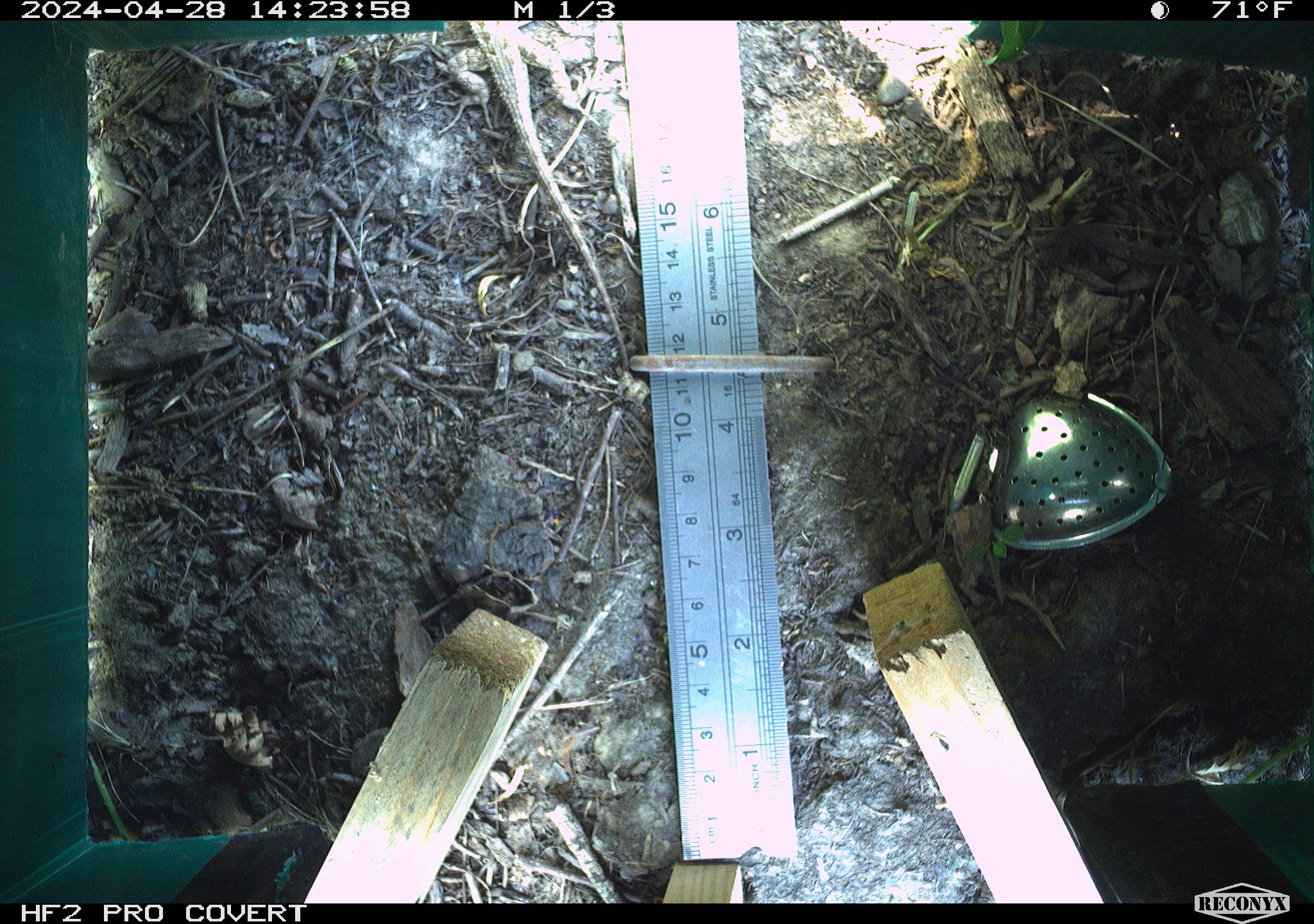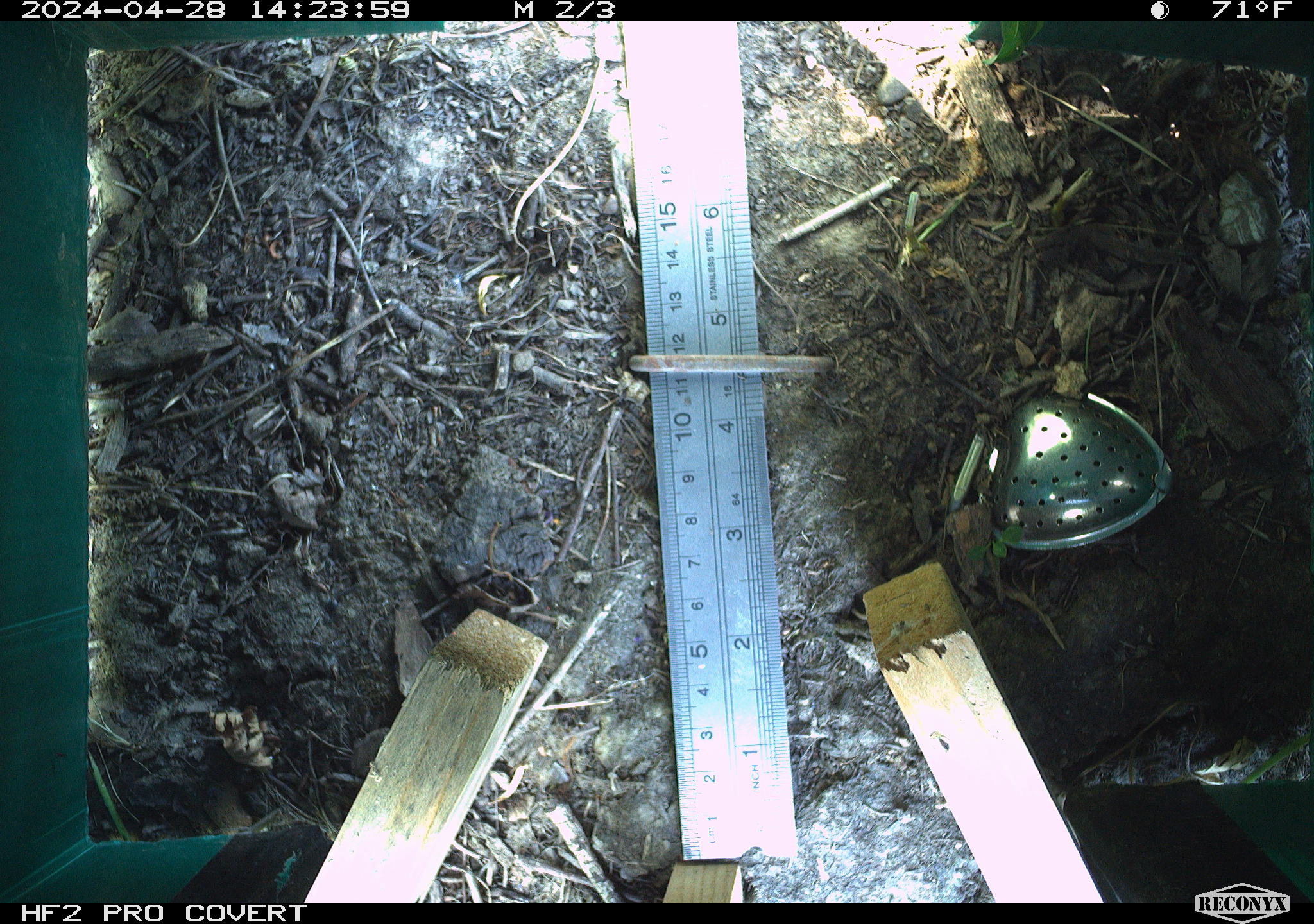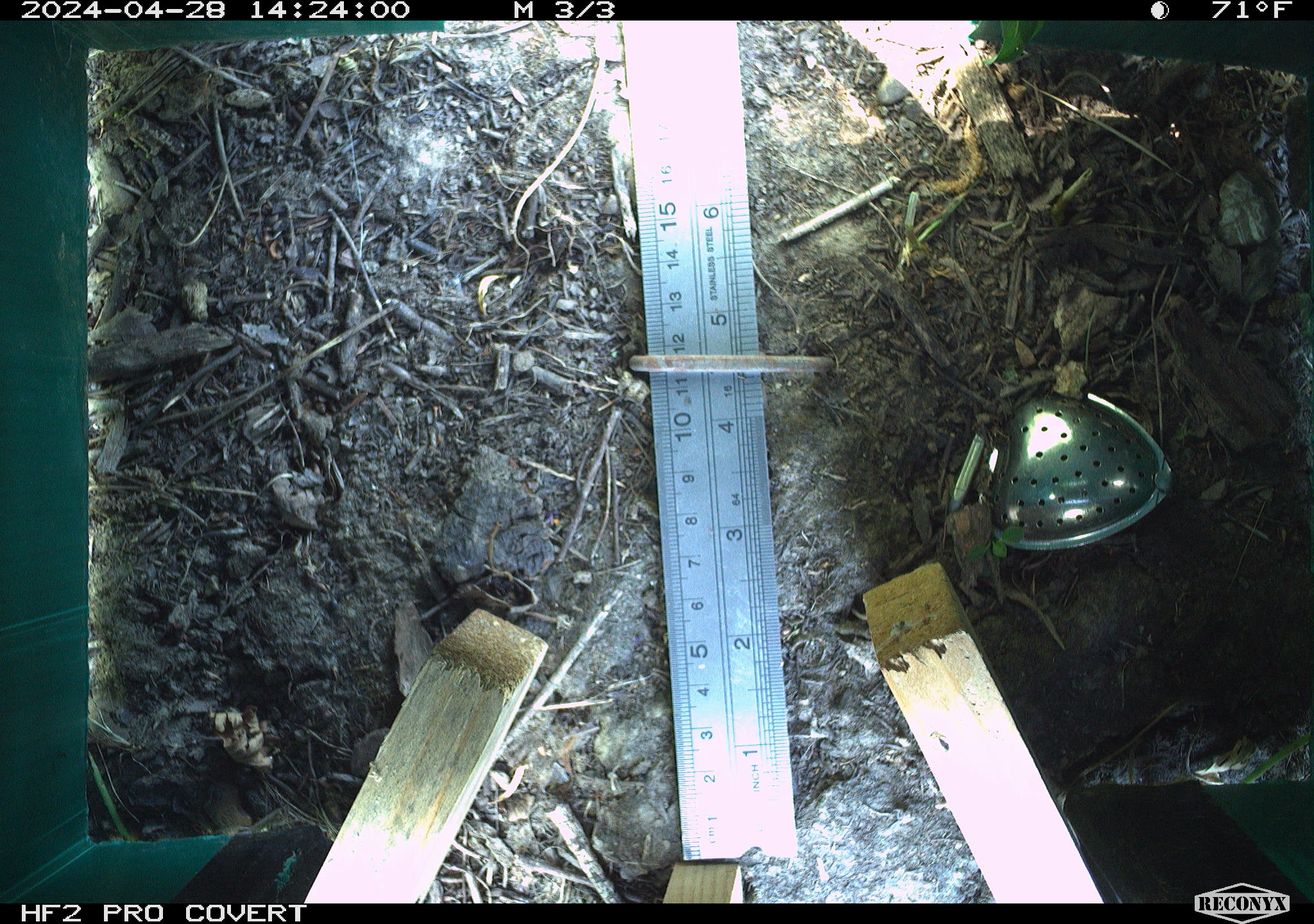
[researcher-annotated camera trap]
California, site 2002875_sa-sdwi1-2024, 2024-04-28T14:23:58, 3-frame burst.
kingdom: Animalia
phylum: Chordata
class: Reptilia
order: Squamata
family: Phrynosomatidae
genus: Sceloporus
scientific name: Sceloporus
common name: spiny lizards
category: sceloporus species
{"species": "sceloporus species (spiny lizards) (Sceloporus)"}